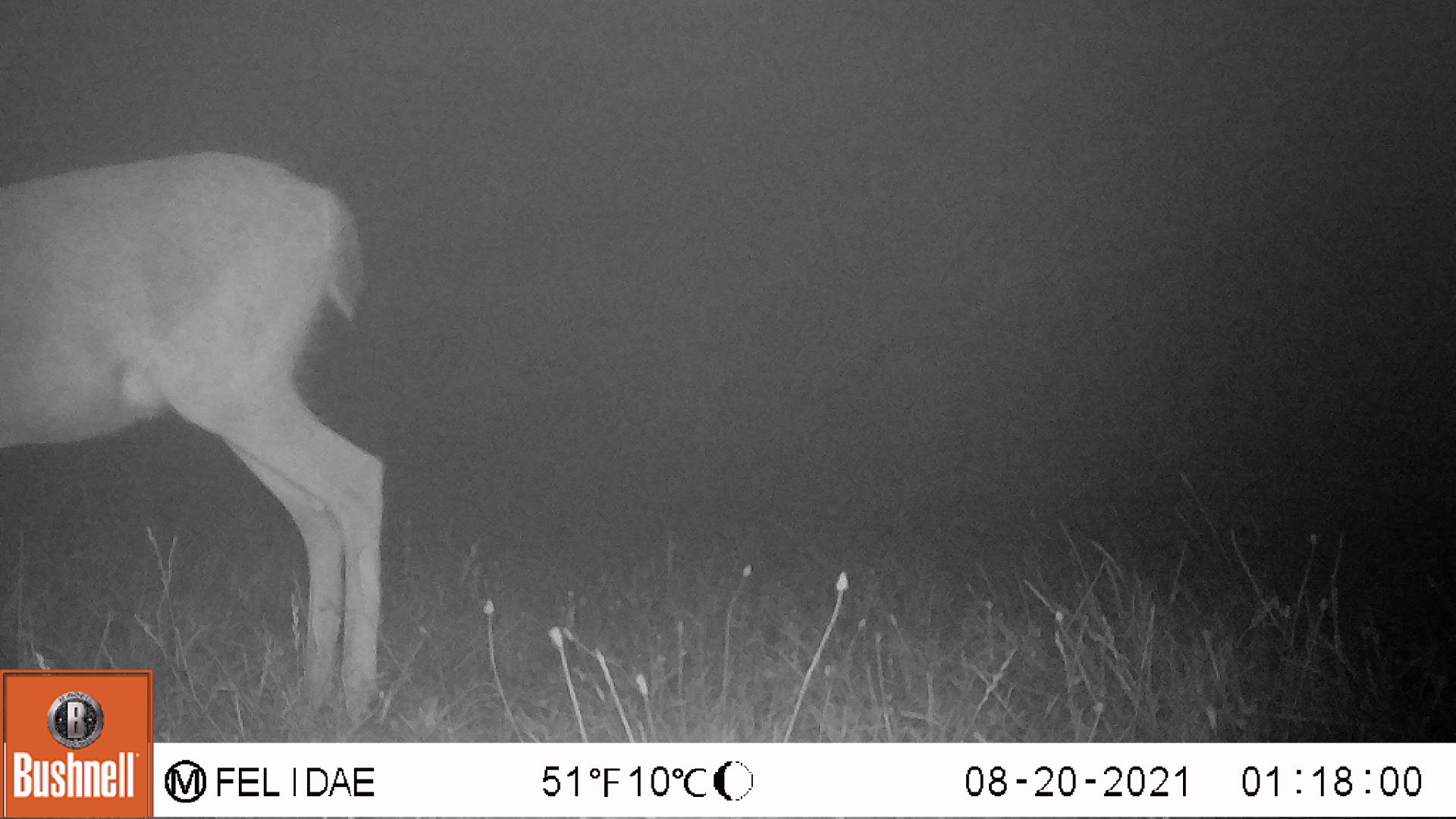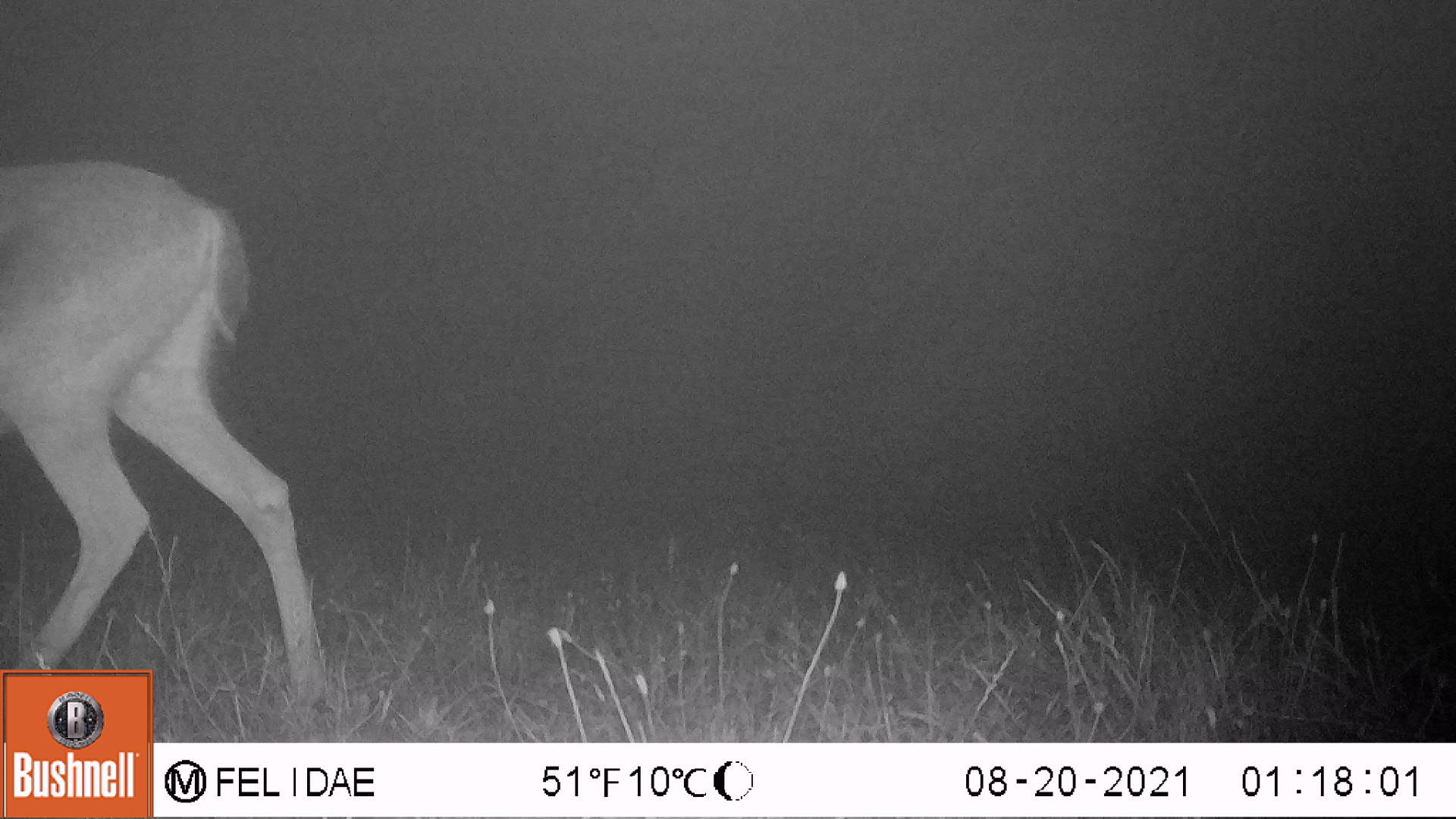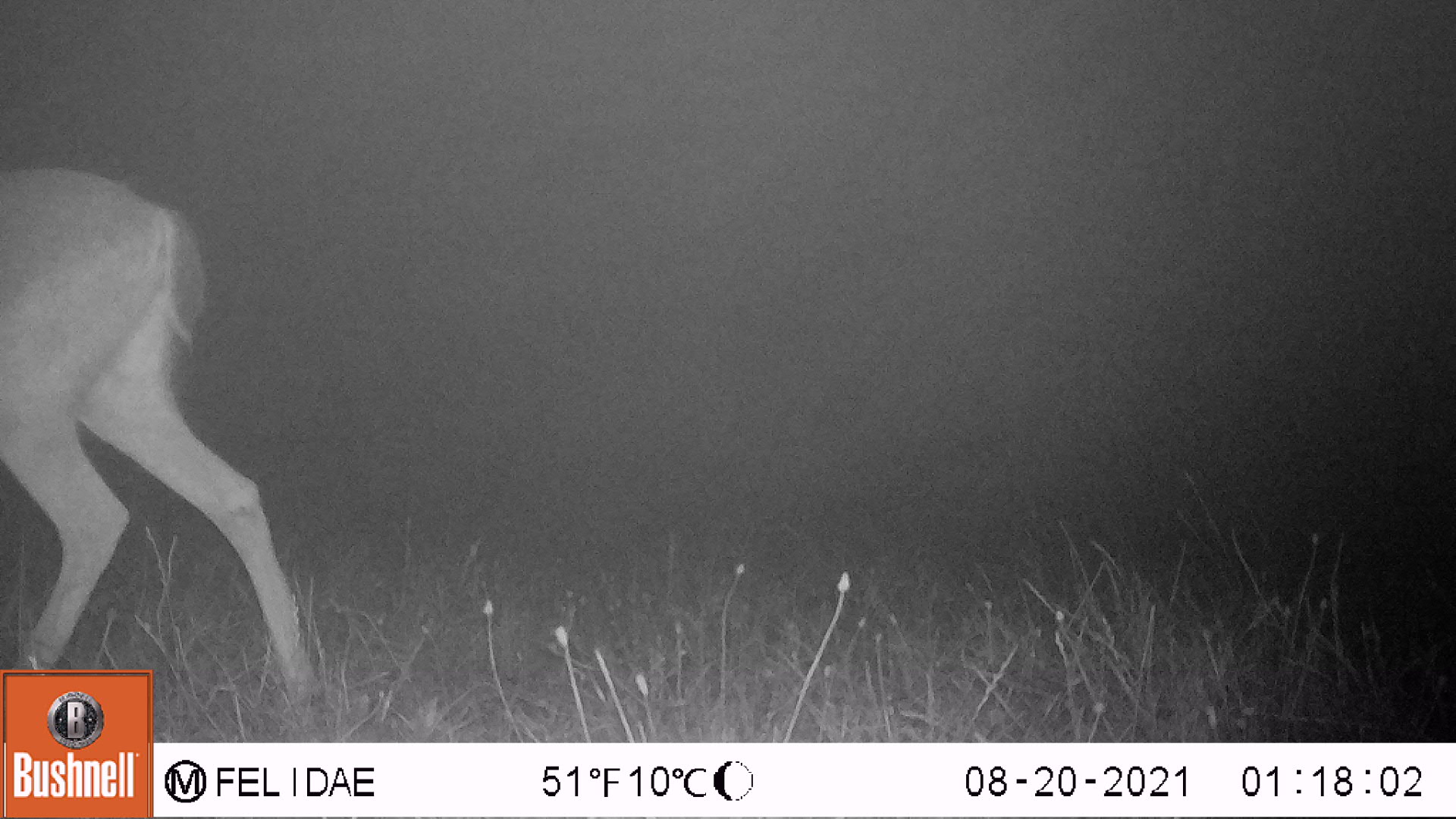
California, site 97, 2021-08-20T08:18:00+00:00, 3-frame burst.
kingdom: Animalia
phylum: Chordata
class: Mammalia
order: Artiodactyla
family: Cervidae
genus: Odocoileus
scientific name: Odocoileus hemionus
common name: mule deer